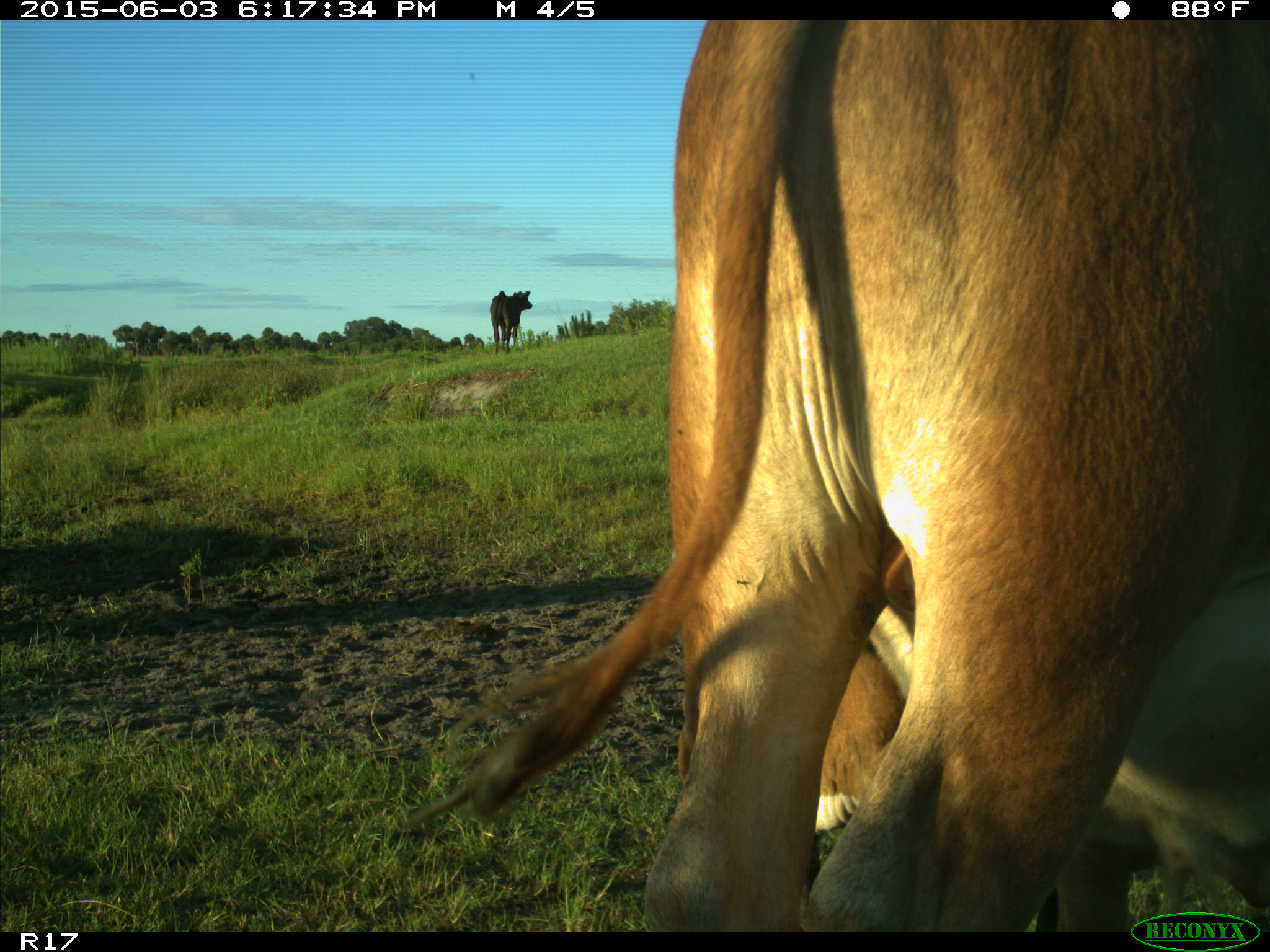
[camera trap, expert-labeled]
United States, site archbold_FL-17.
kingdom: Animalia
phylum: Chordata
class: Mammalia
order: Artiodactyla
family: Bovidae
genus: Bos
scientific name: Bos taurus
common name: domestic cow